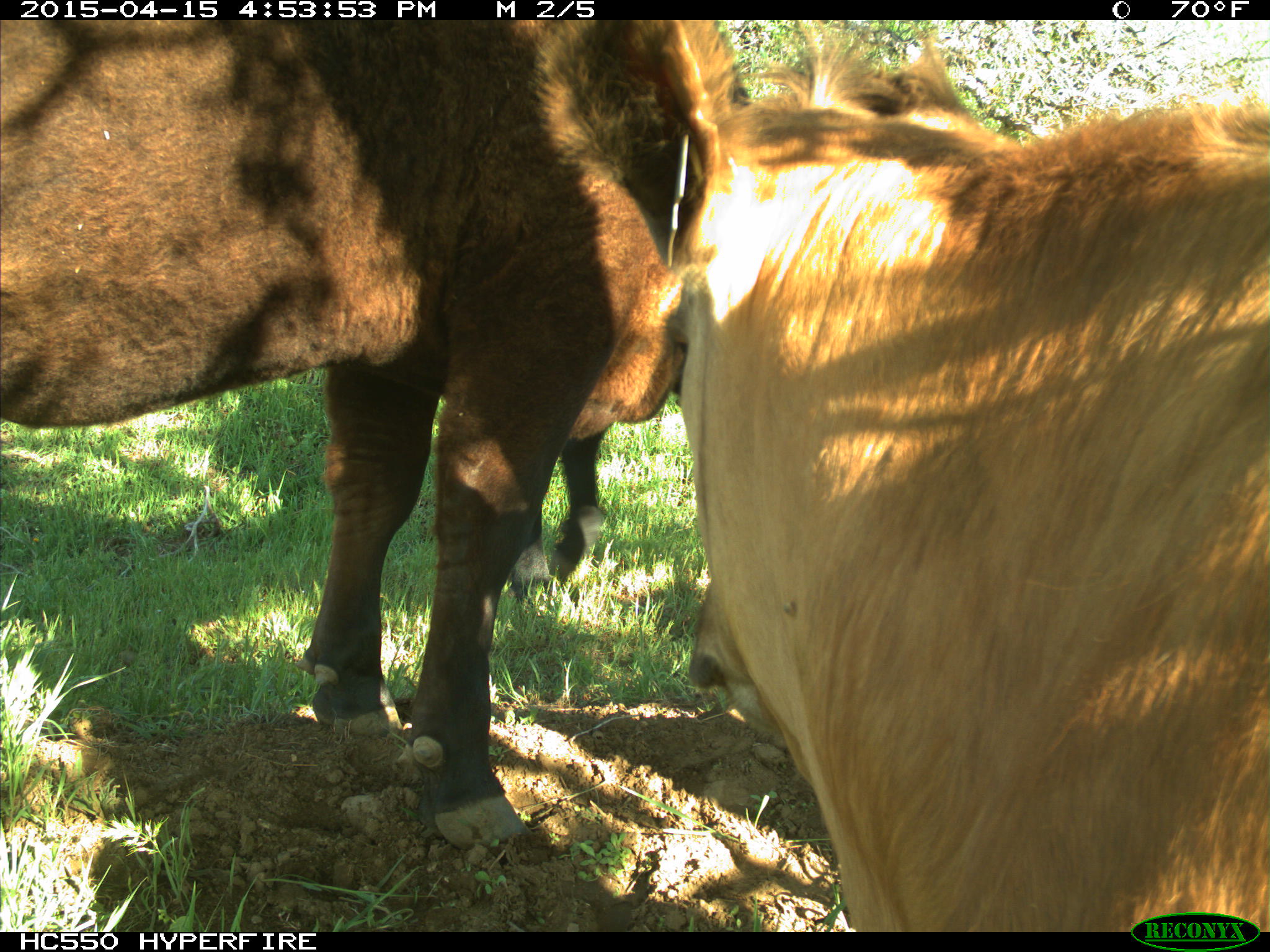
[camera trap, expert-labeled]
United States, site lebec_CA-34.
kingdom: Animalia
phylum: Chordata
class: Mammalia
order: Artiodactyla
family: Bovidae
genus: Bos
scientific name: Bos taurus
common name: domestic cow